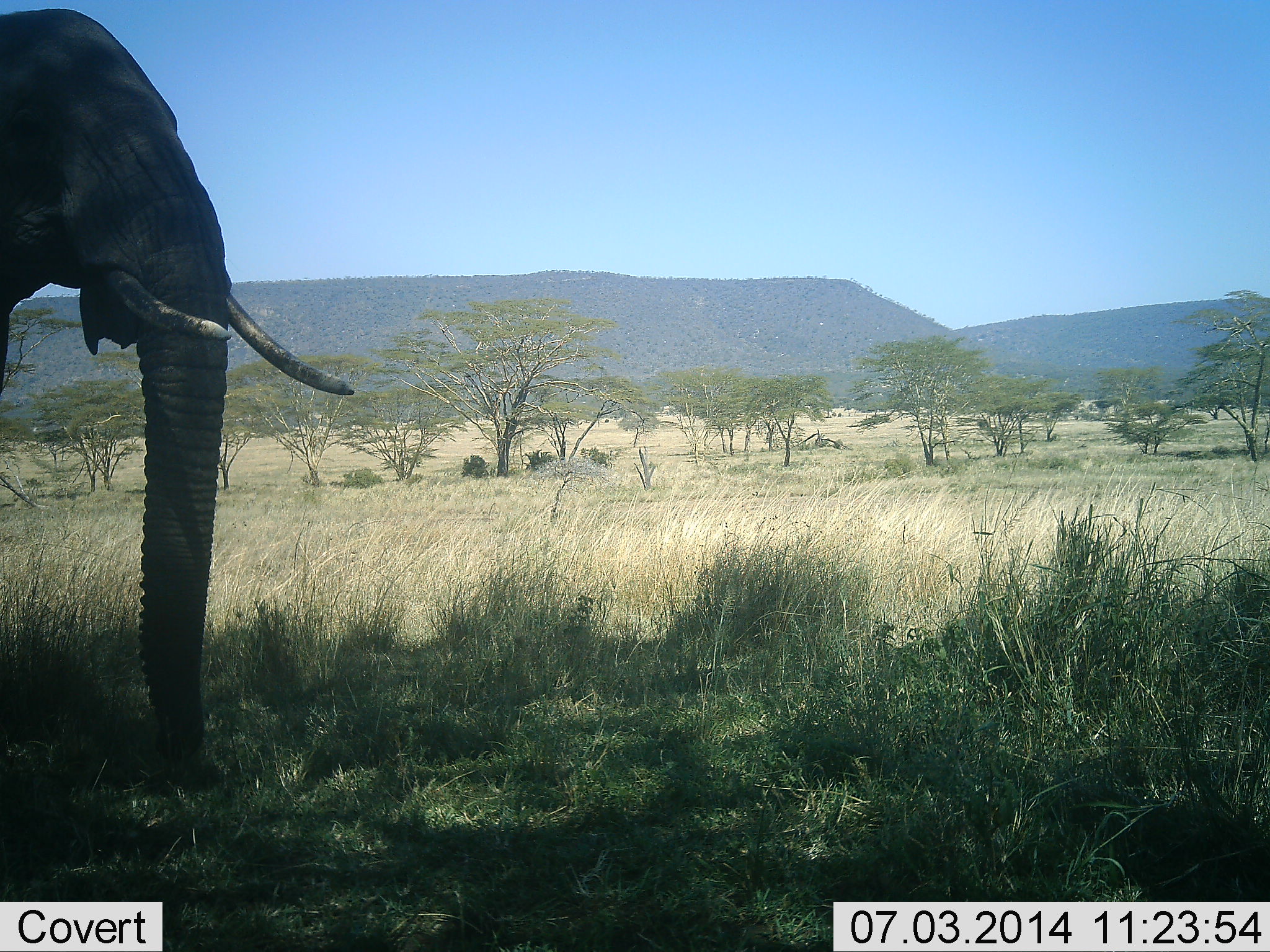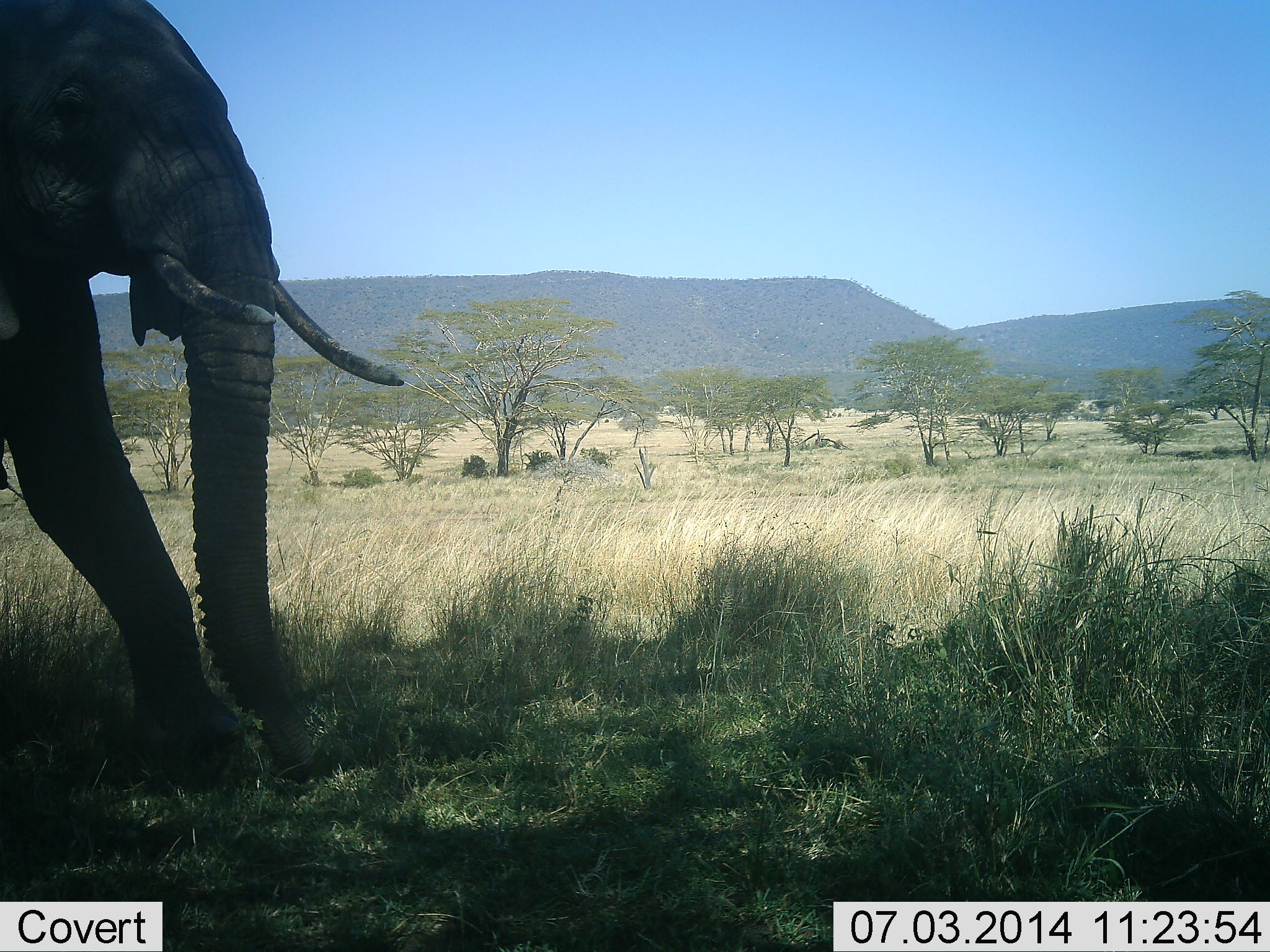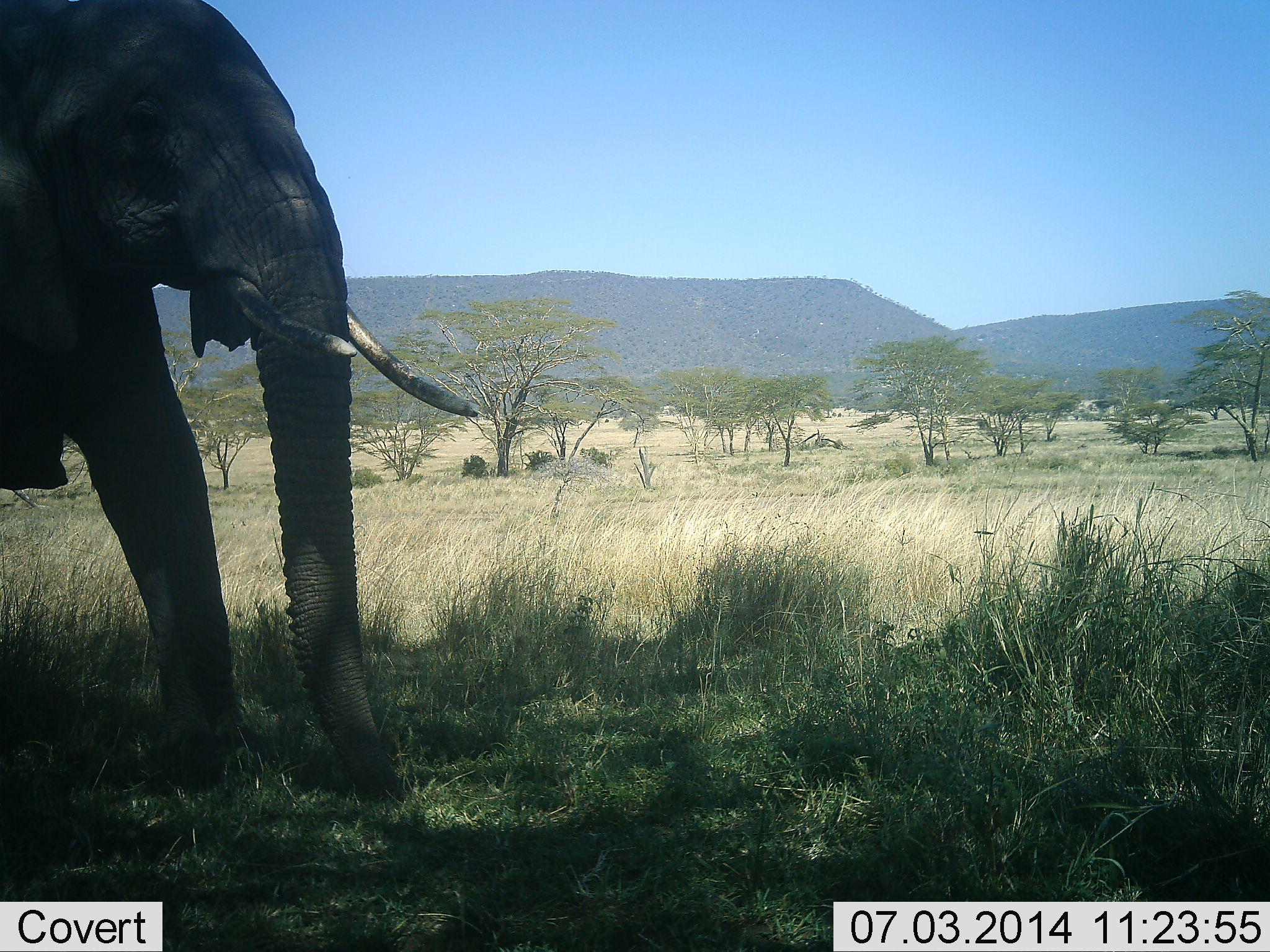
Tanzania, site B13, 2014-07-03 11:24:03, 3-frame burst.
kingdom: Animalia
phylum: Chordata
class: Mammalia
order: Proboscidea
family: Elephantidae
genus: Loxodonta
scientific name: Loxodonta africana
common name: african bush elephant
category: elephant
Elephant (african bush elephant) (Loxodonta africana), count 1. Behavior (volunteer vote fractions): standing 10%, resting 0%, moving 90%, interacting 0%. Young present (vote fraction): 0%. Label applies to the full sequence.